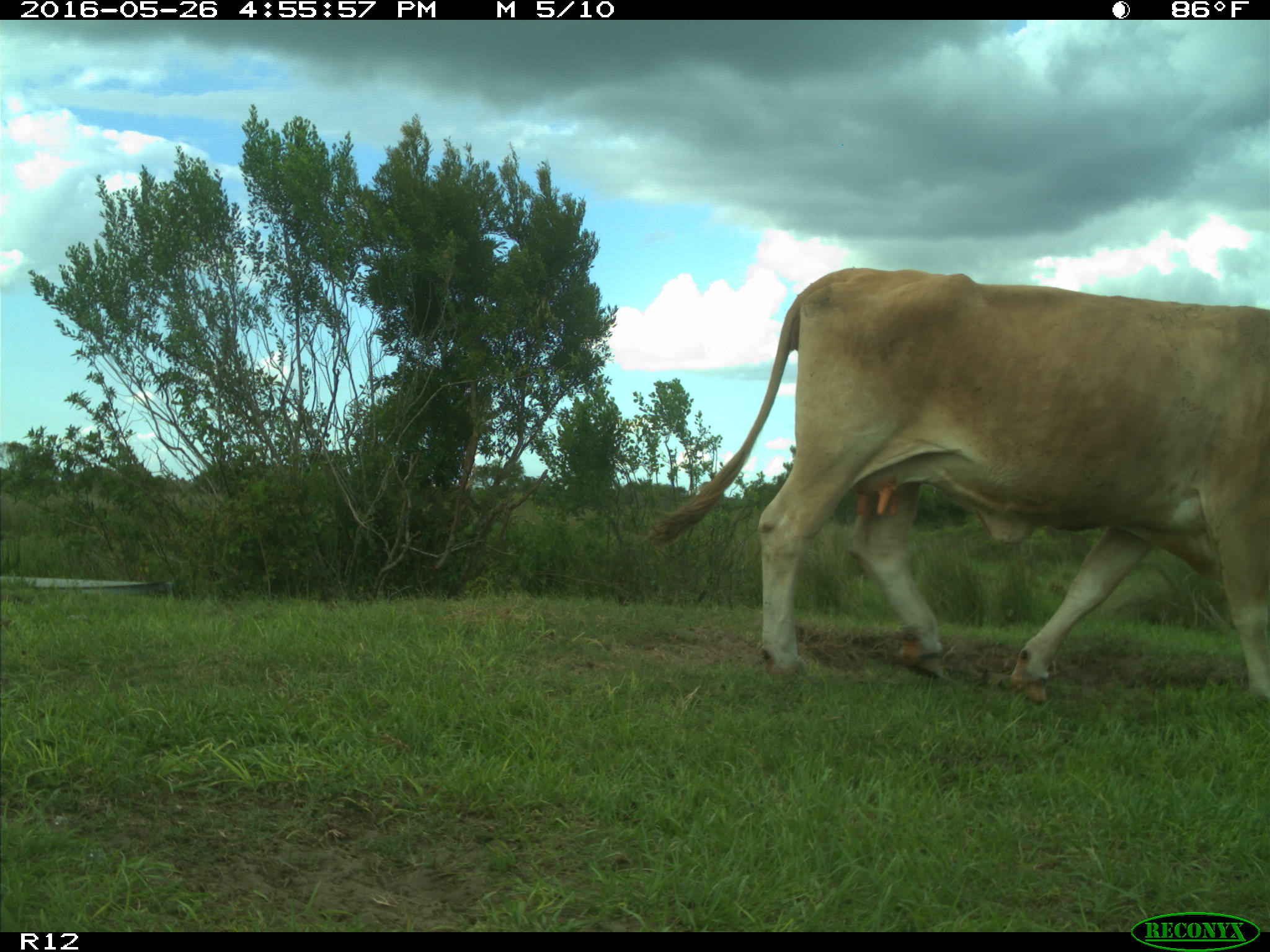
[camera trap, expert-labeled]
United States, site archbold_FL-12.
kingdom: Animalia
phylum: Chordata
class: Mammalia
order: Artiodactyla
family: Bovidae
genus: Bos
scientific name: Bos taurus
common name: domestic cow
Bos taurus (domestic cow).